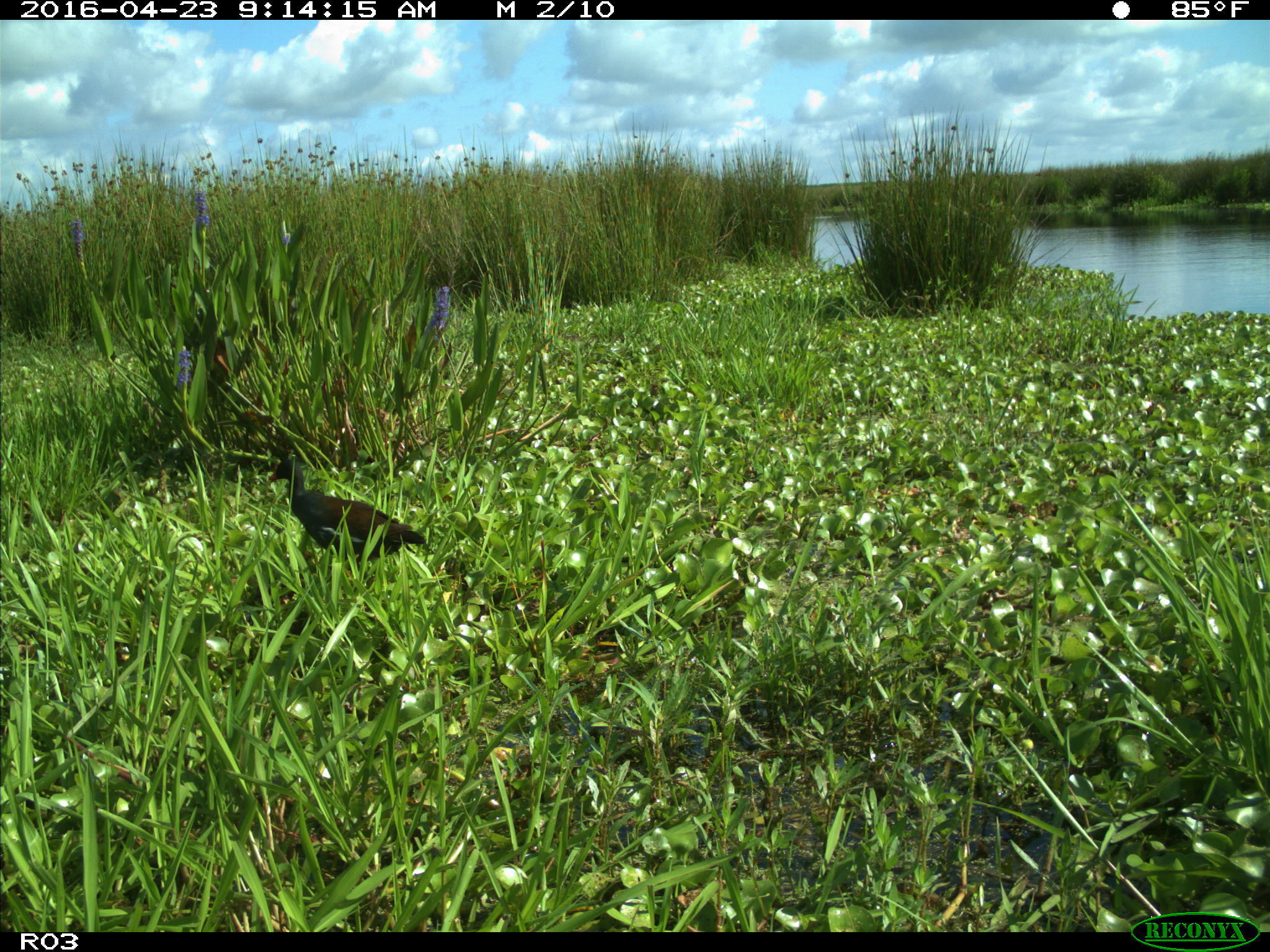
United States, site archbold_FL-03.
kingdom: Animalia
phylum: Chordata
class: Aves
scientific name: Aves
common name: birds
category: unidentified bird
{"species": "unidentified bird (birds) (Aves)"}